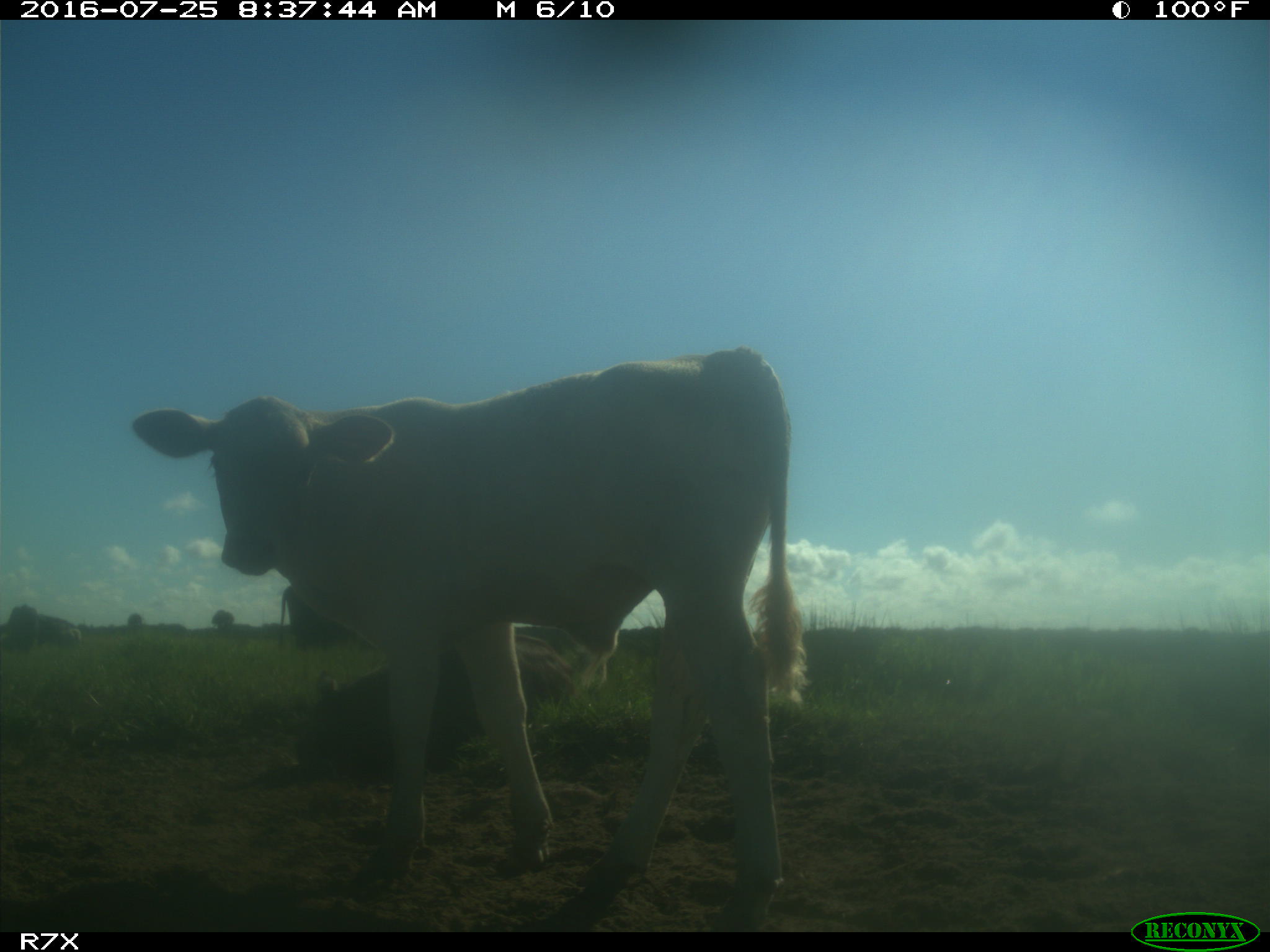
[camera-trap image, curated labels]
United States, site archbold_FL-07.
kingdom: Animalia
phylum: Chordata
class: Mammalia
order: Artiodactyla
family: Bovidae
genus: Bos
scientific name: Bos taurus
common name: domestic cow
Bos taurus (domestic cow).